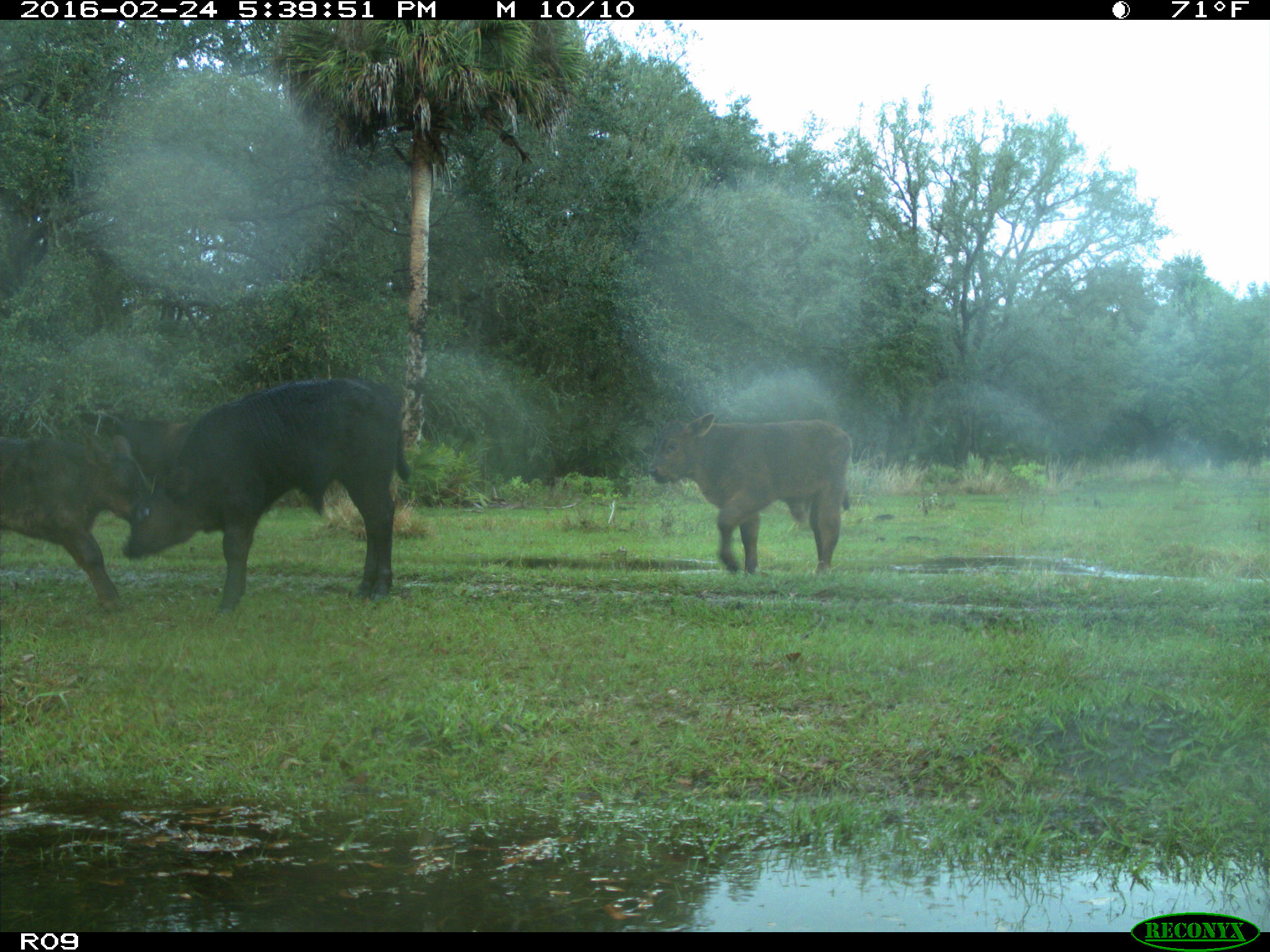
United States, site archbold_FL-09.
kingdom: Animalia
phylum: Chordata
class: Mammalia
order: Artiodactyla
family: Bovidae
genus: Bos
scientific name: Bos taurus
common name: domestic cow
Bos taurus (domestic cow).